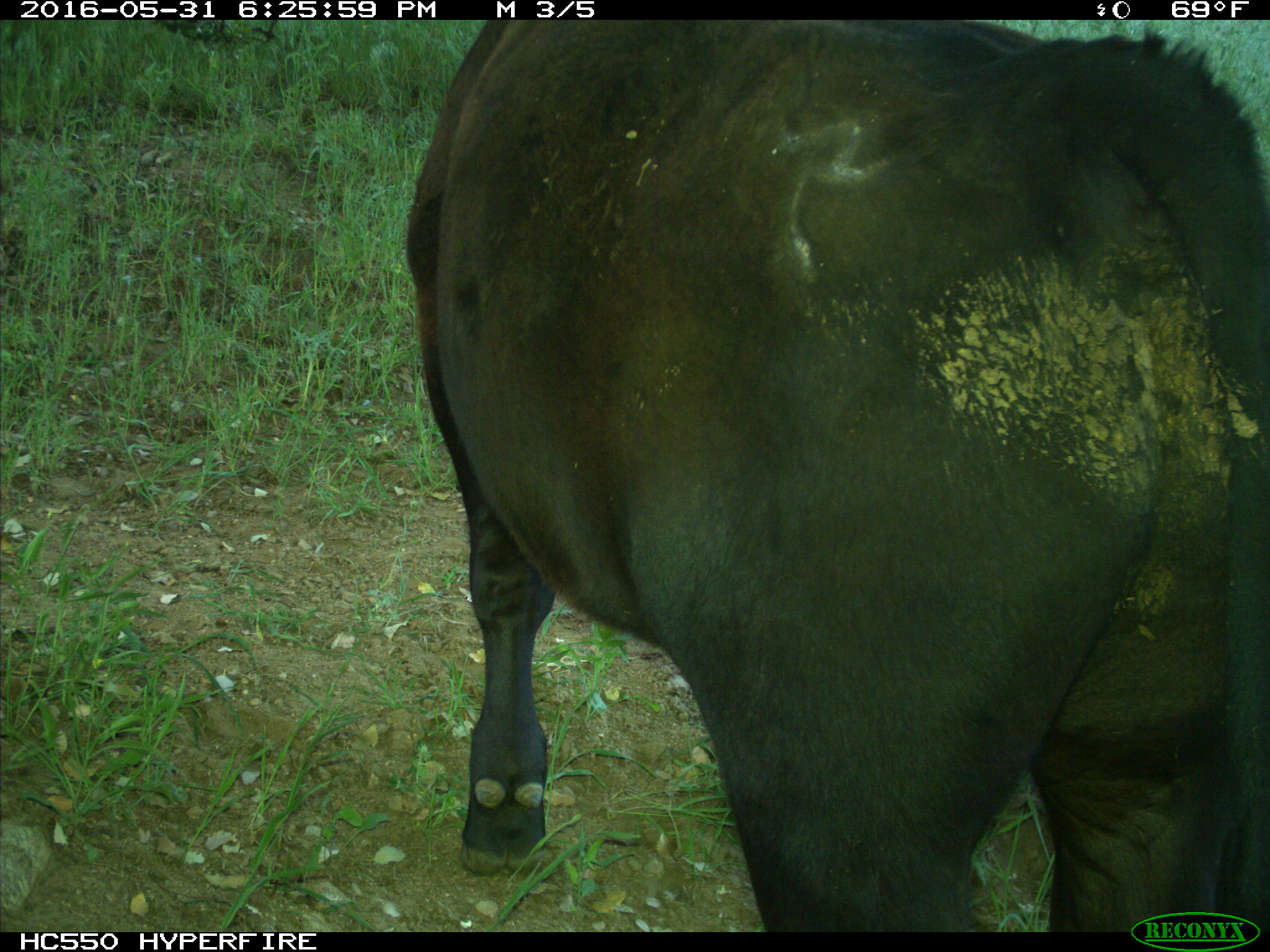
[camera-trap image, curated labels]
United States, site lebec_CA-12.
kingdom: Animalia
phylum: Chordata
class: Mammalia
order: Artiodactyla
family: Bovidae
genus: Bos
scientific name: Bos taurus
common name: domestic cow